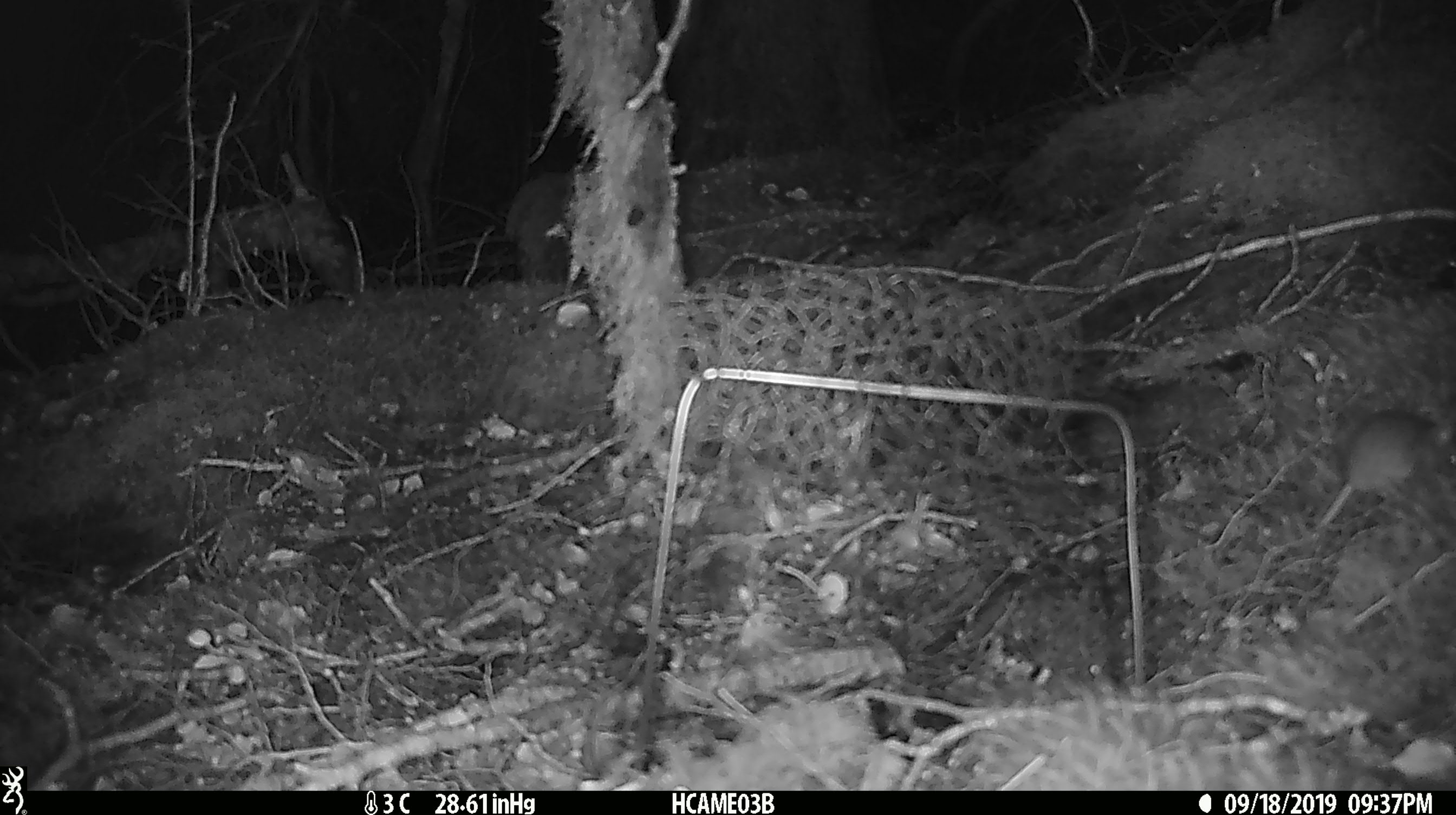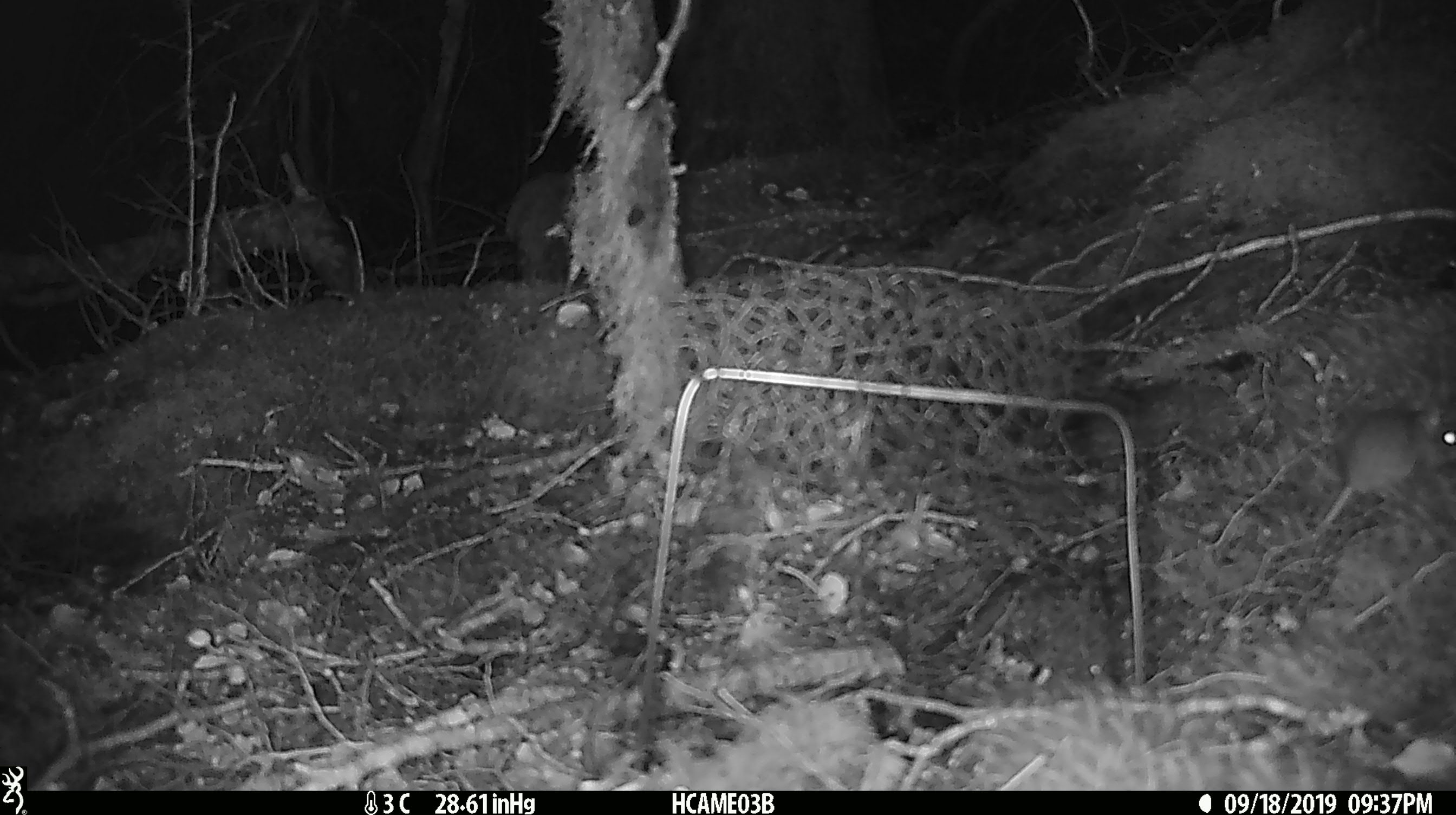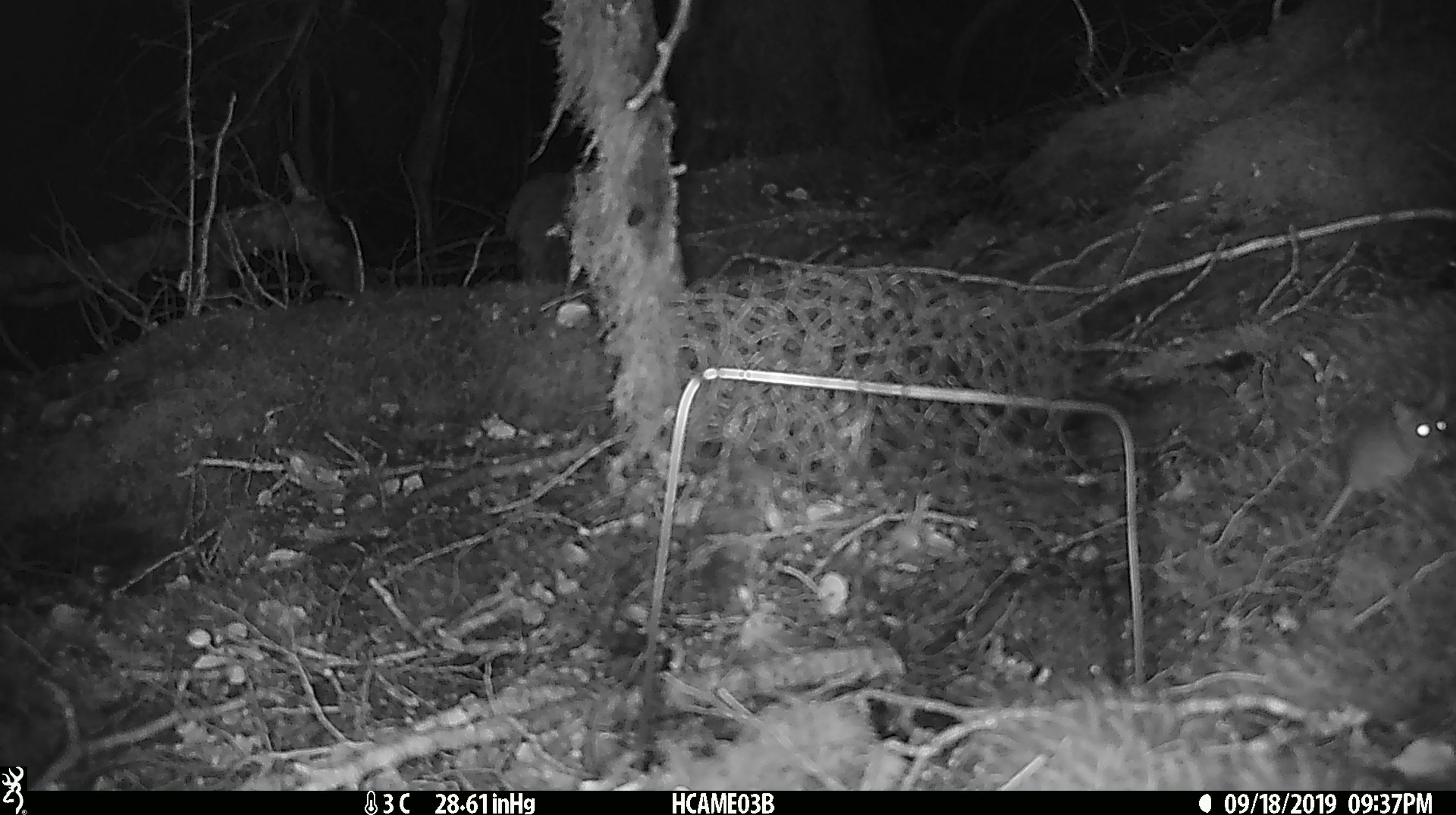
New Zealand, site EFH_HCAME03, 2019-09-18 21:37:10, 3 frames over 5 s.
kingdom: Animalia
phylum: Chordata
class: Mammalia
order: Rodentia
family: Muridae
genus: Mus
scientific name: Mus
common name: mouse